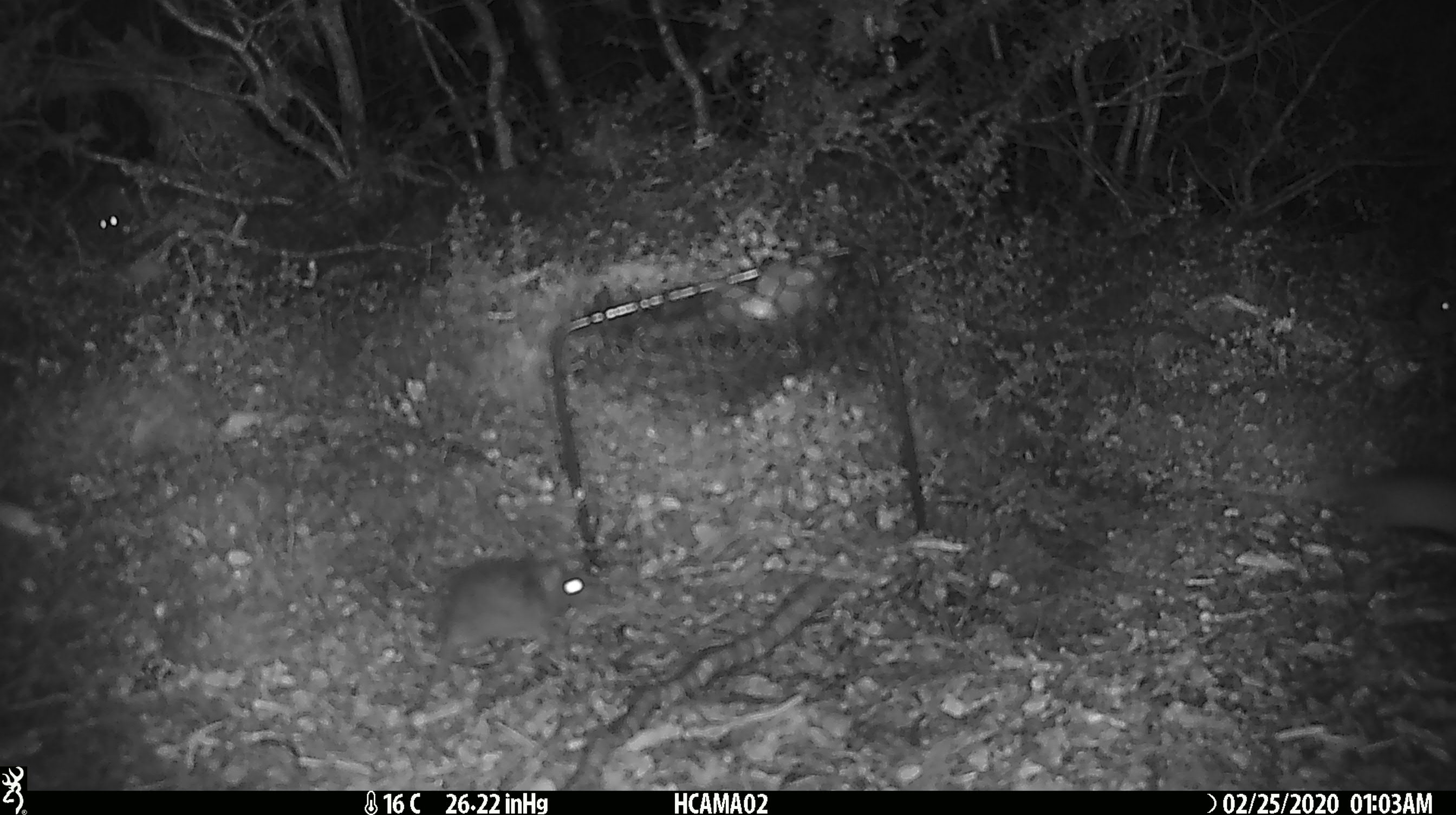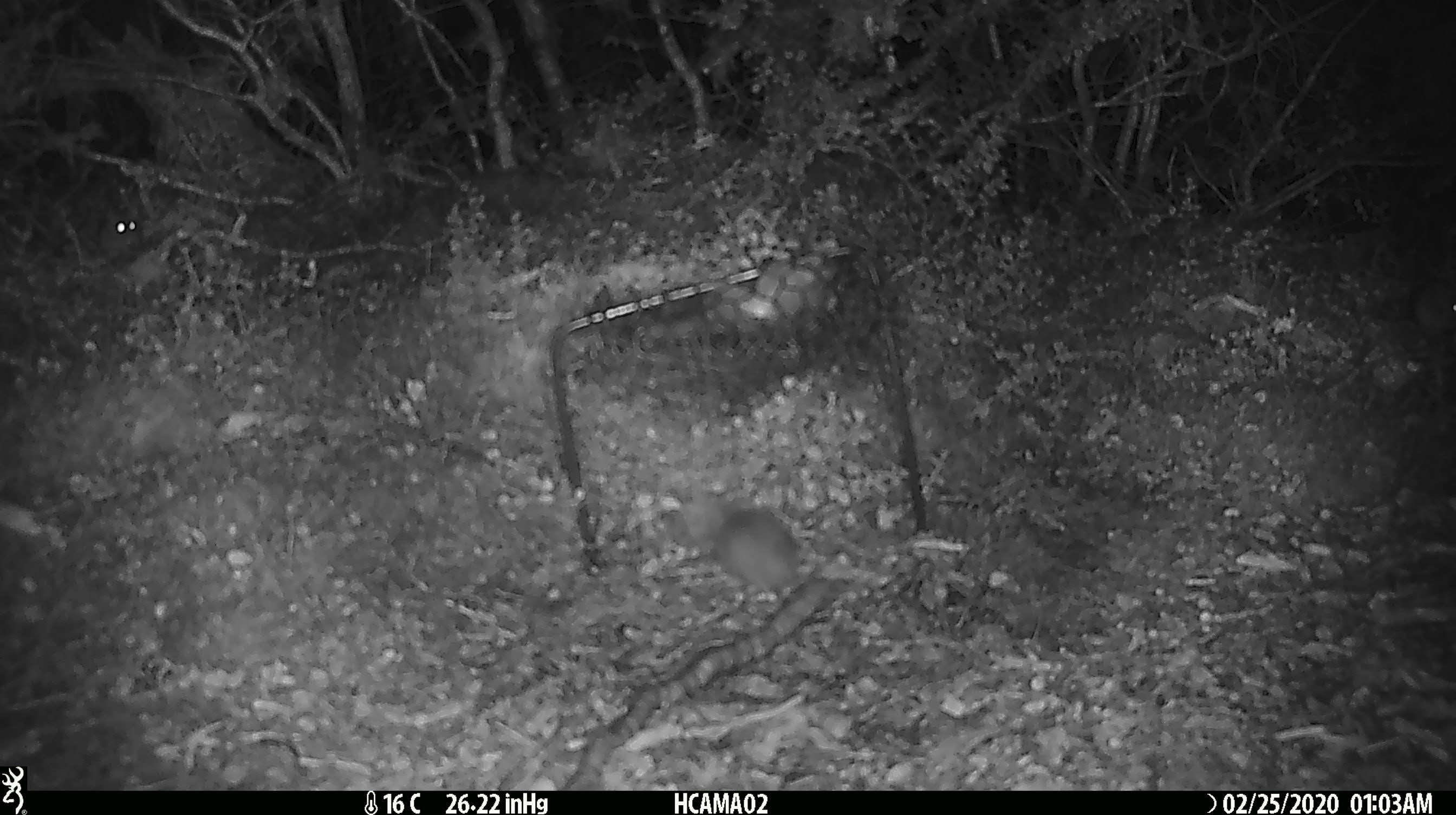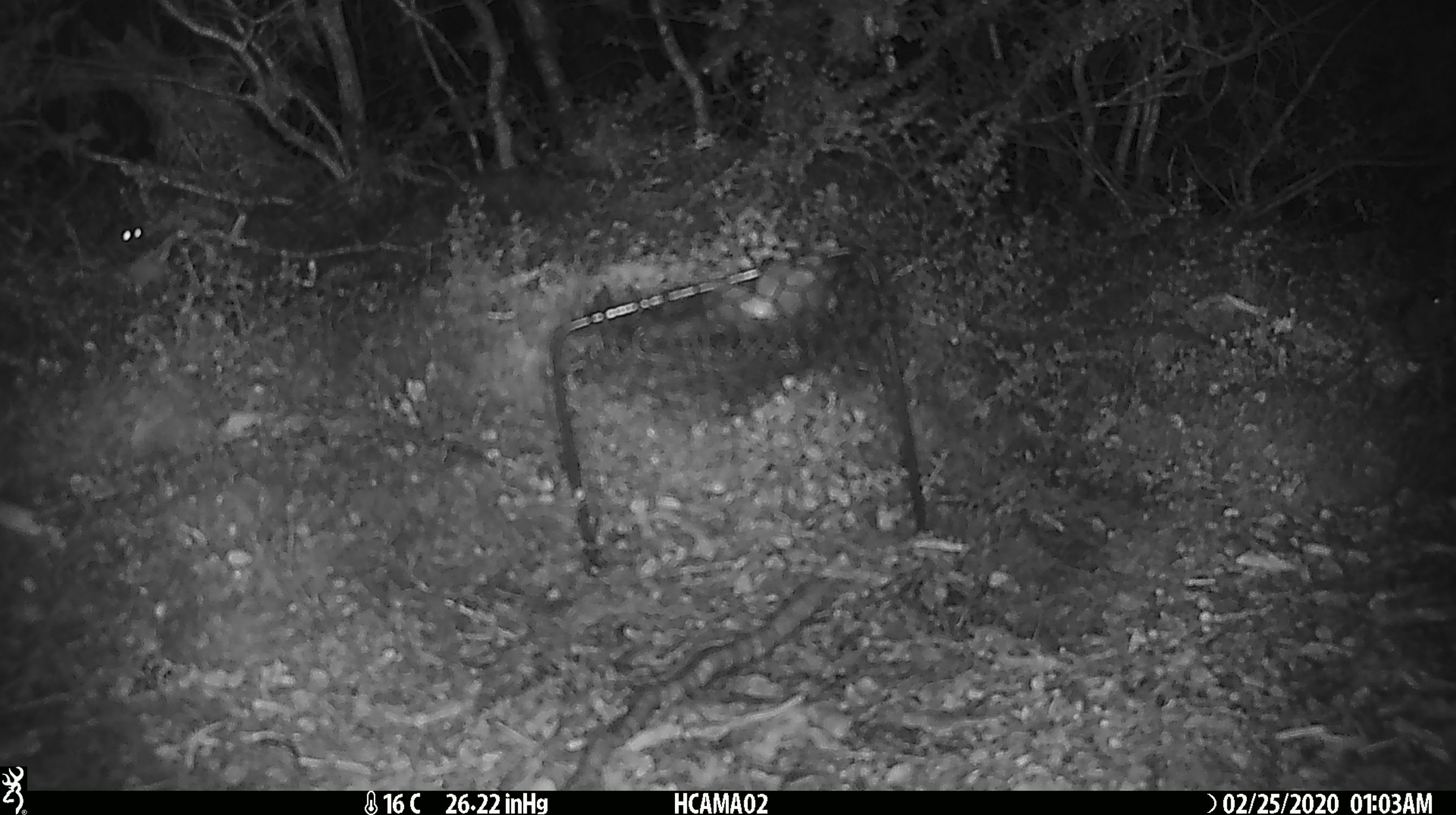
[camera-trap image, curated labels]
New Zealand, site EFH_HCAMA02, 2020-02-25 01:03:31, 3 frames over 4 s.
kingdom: Animalia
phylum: Chordata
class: Mammalia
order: Rodentia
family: Muridae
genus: Mus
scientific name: Mus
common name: mouse